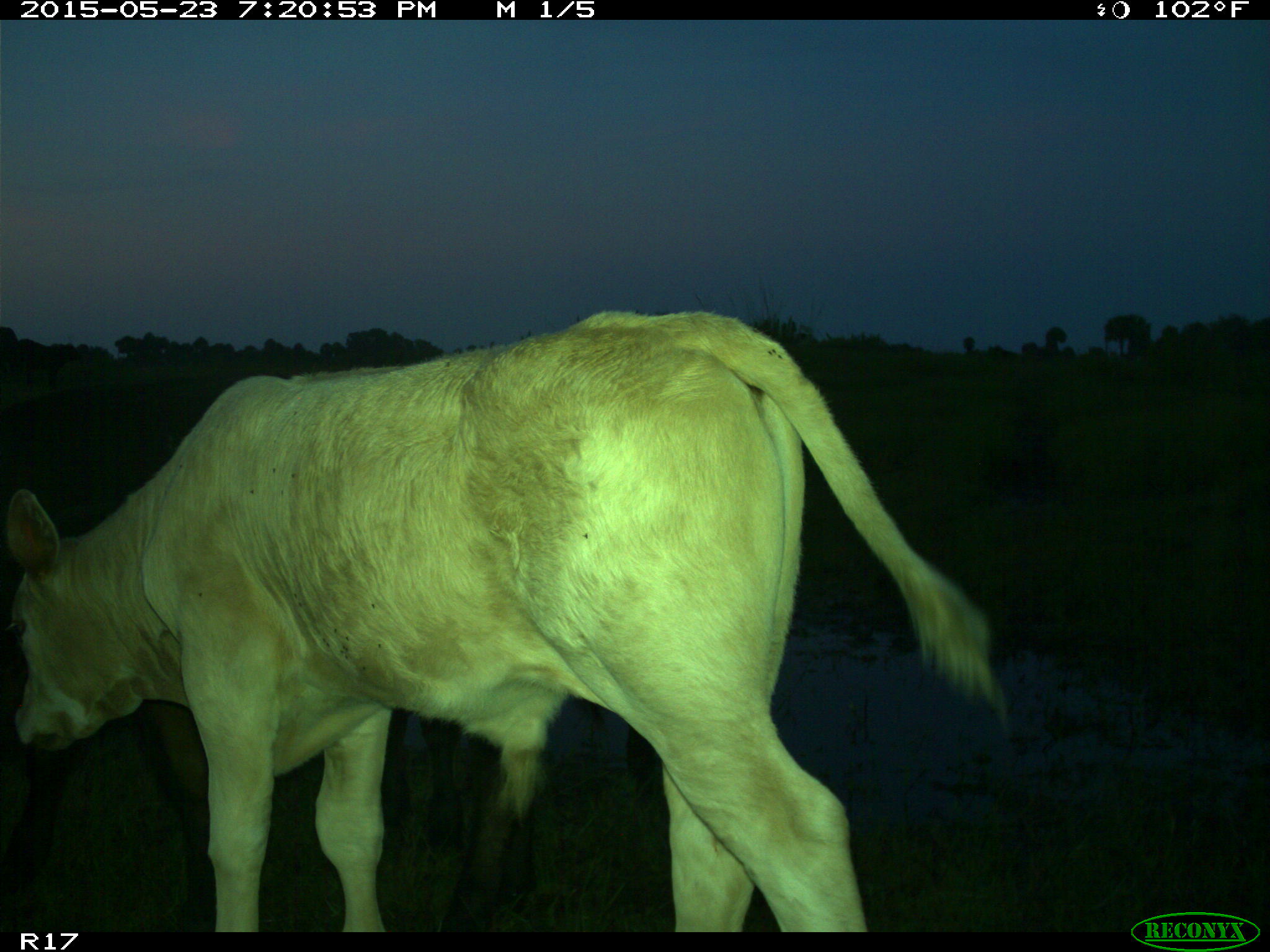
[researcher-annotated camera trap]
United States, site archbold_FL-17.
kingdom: Animalia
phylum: Chordata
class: Mammalia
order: Artiodactyla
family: Bovidae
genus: Bos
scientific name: Bos taurus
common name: domestic cow